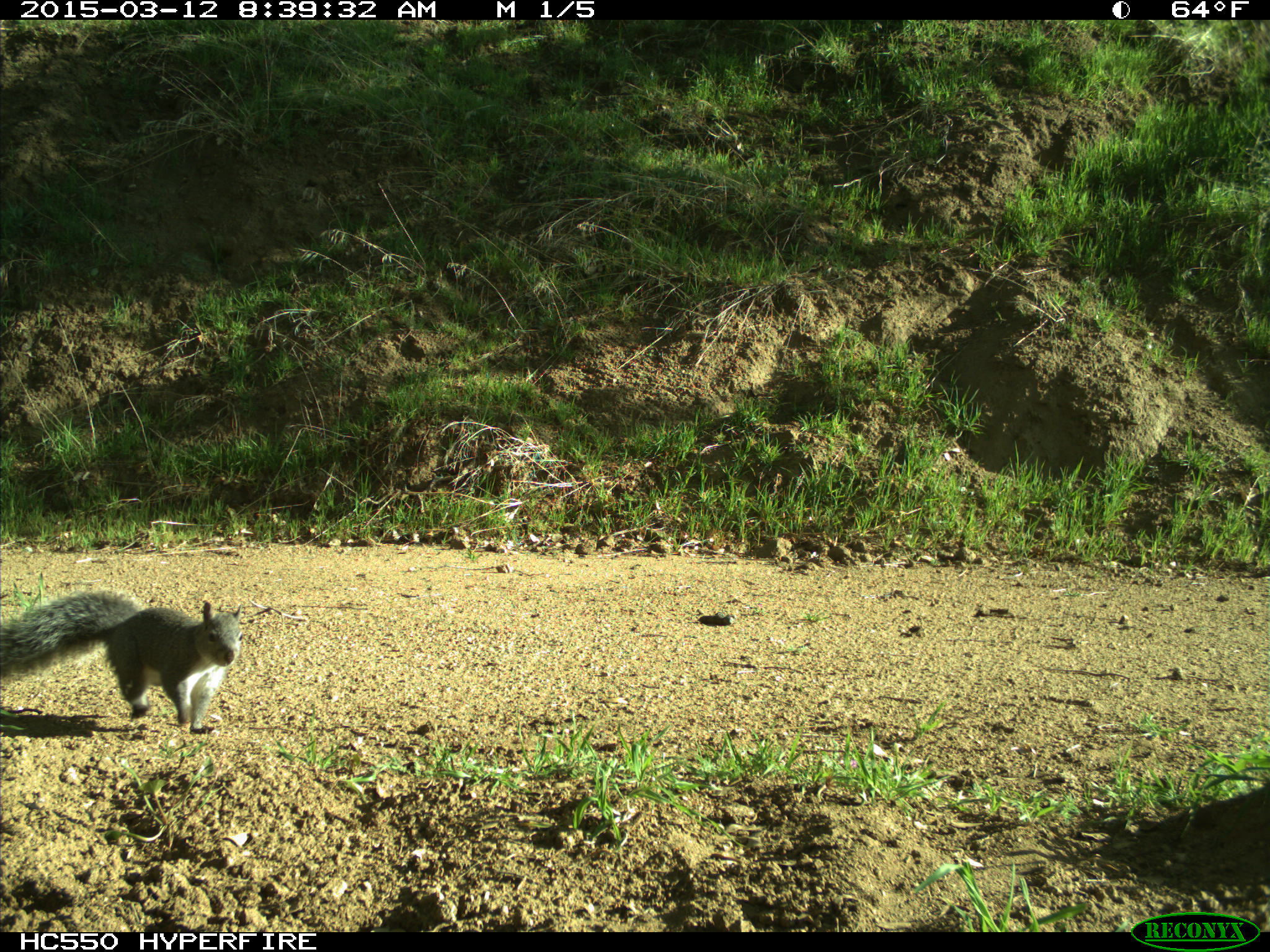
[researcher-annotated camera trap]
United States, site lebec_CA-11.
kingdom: Animalia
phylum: Chordata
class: Mammalia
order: Rodentia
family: Sciuridae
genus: Sciurus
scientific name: Sciurus carolinensis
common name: eastern gray squirrel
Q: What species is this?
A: Sciurus carolinensis (eastern gray squirrel).